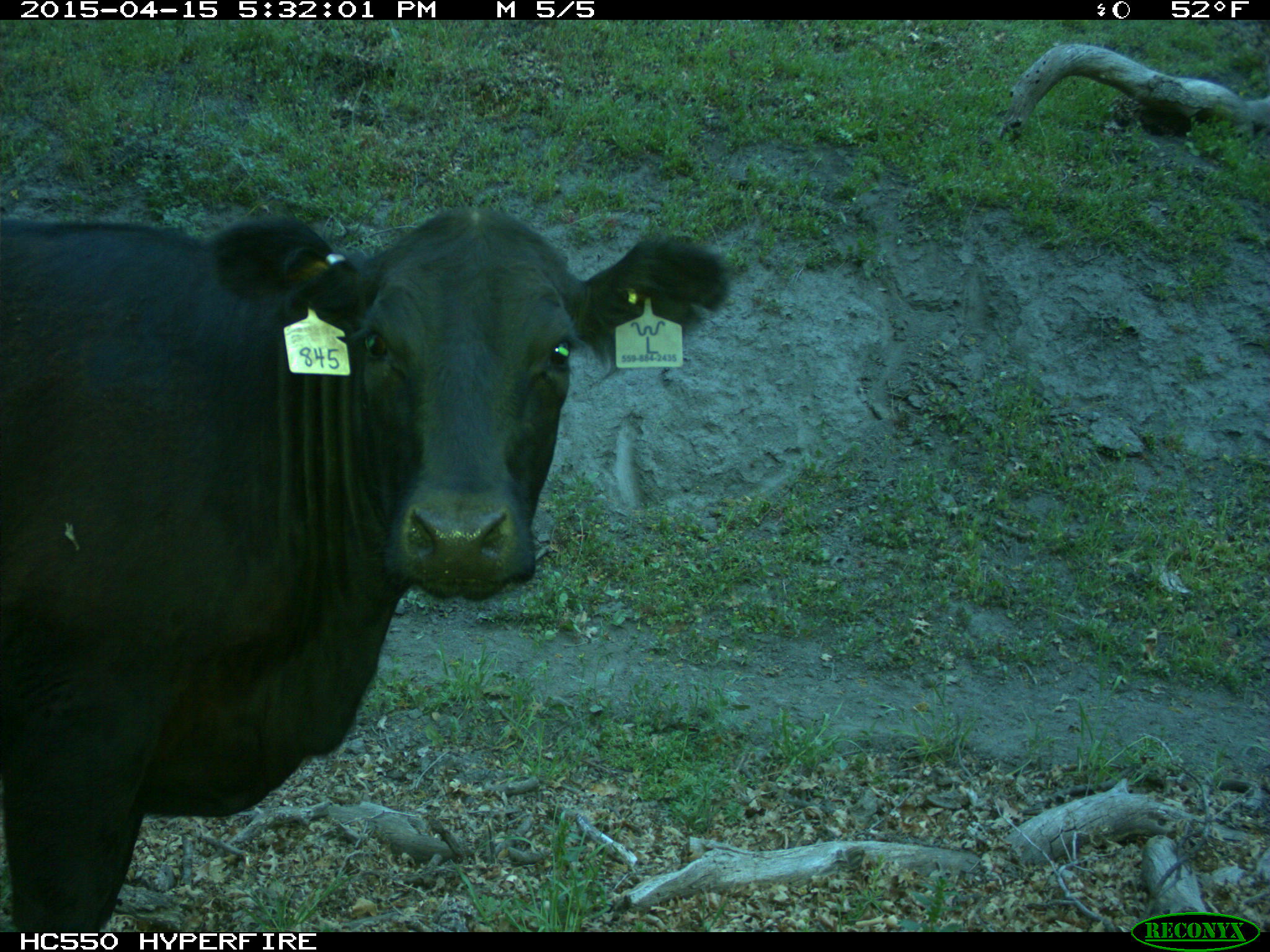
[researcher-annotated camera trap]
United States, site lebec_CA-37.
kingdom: Animalia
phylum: Chordata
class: Mammalia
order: Artiodactyla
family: Bovidae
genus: Bos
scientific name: Bos taurus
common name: domestic cow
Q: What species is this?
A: Bos taurus (domestic cow).